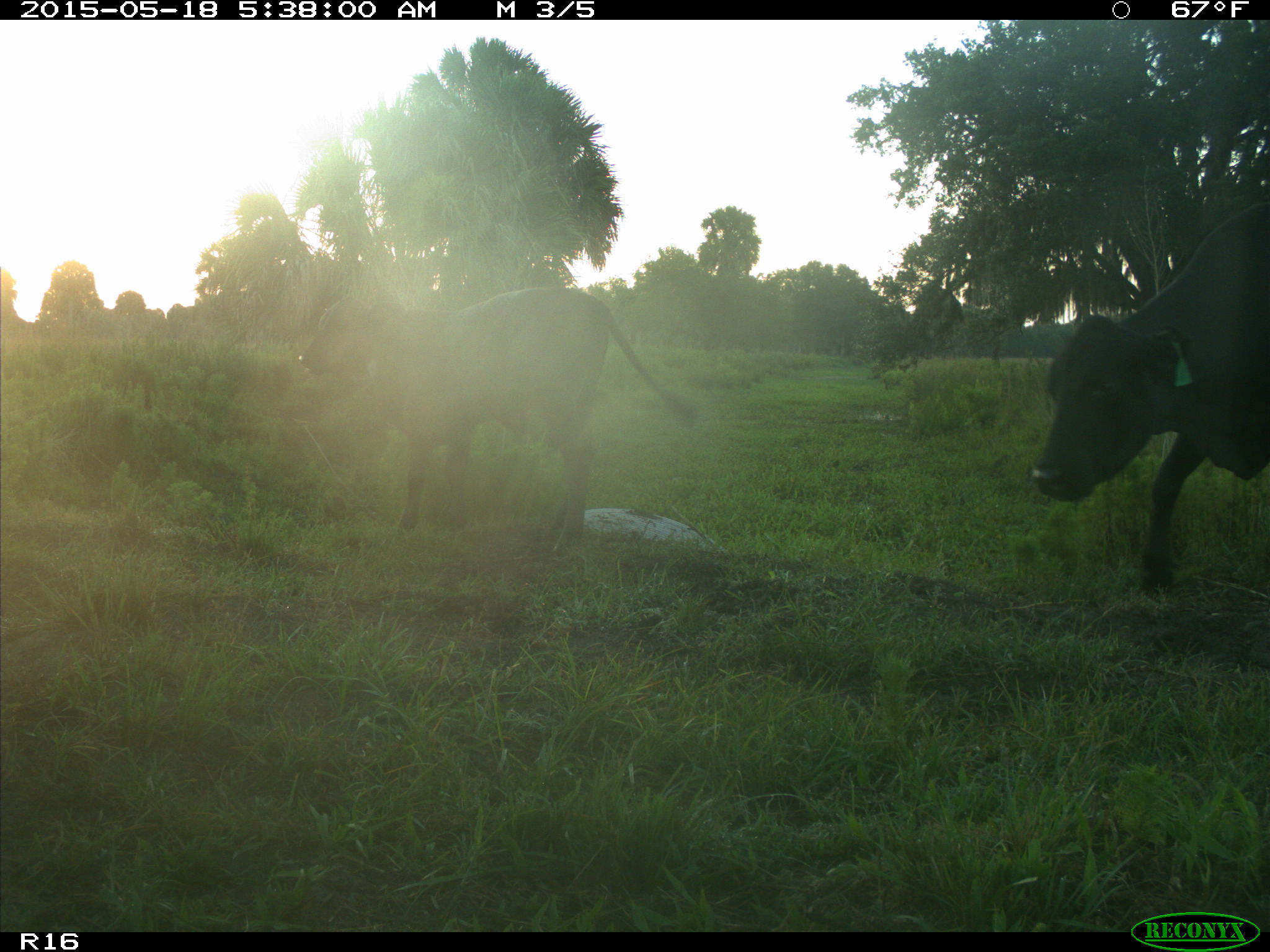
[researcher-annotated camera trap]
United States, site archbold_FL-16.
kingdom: Animalia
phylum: Chordata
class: Mammalia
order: Artiodactyla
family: Bovidae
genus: Bos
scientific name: Bos taurus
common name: domestic cow